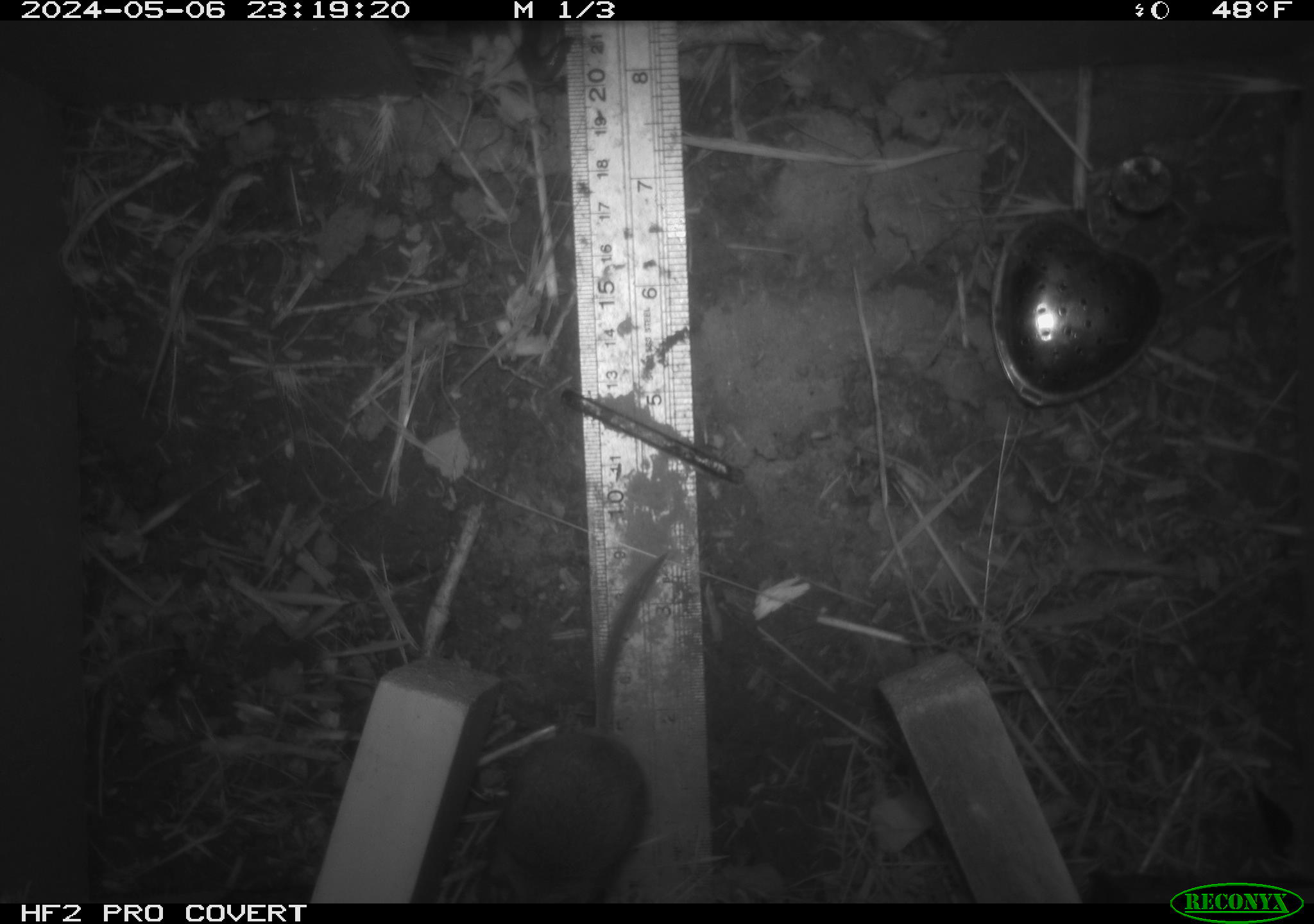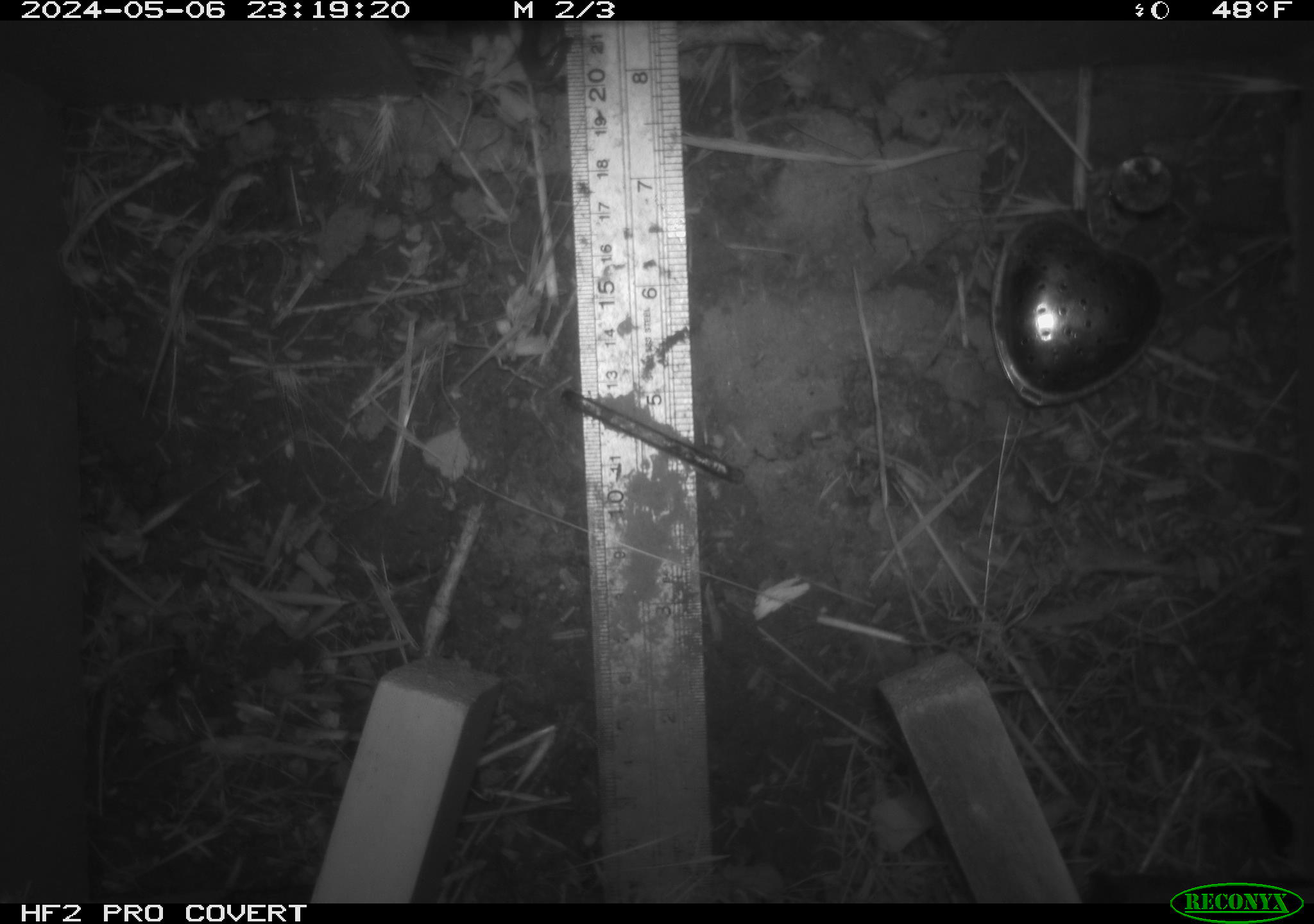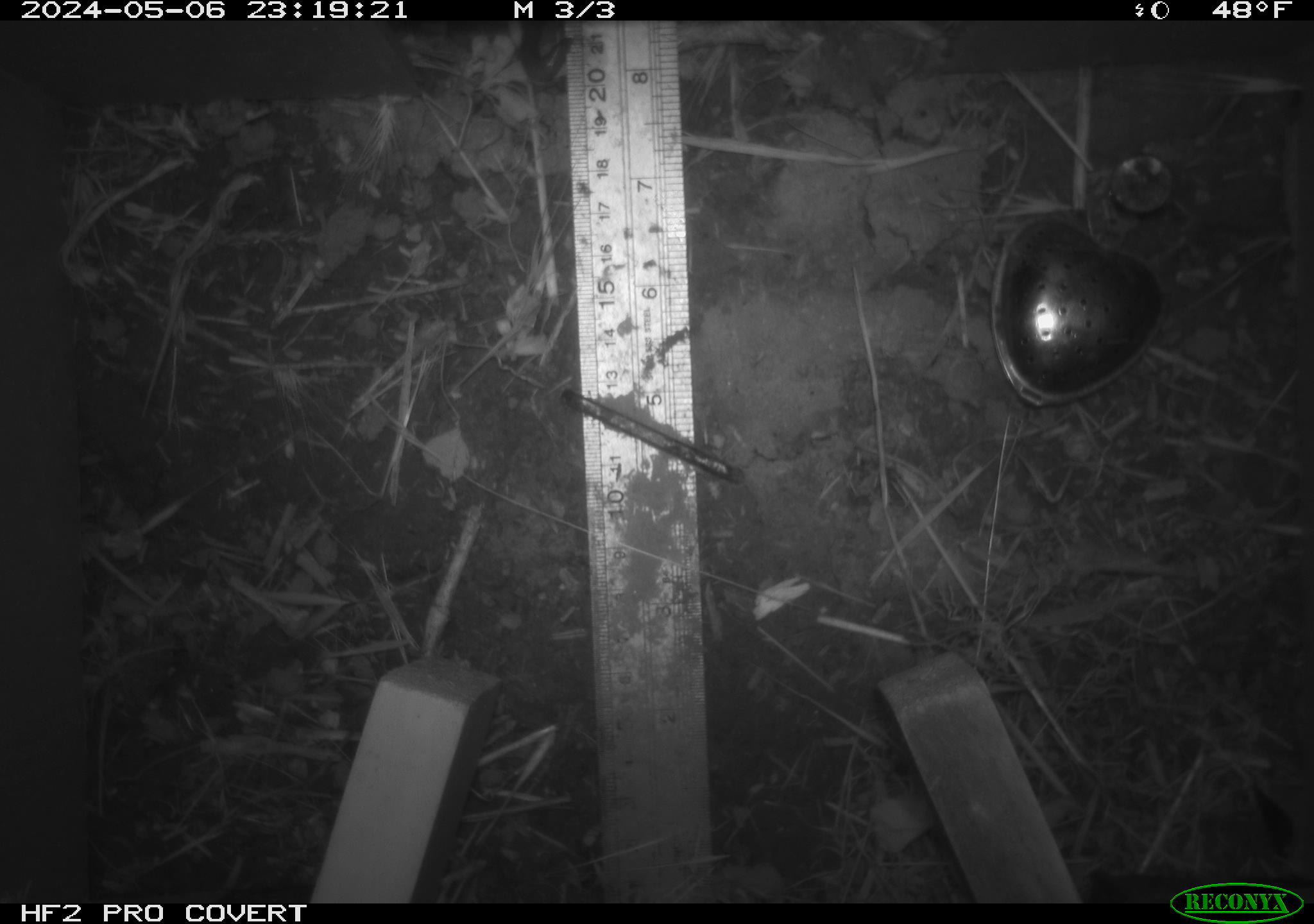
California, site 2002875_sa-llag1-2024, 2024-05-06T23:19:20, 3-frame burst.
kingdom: Animalia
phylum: Chordata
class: Mammalia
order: Rodentia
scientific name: Rodentia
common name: mouse species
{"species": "mouse species (Rodentia)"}